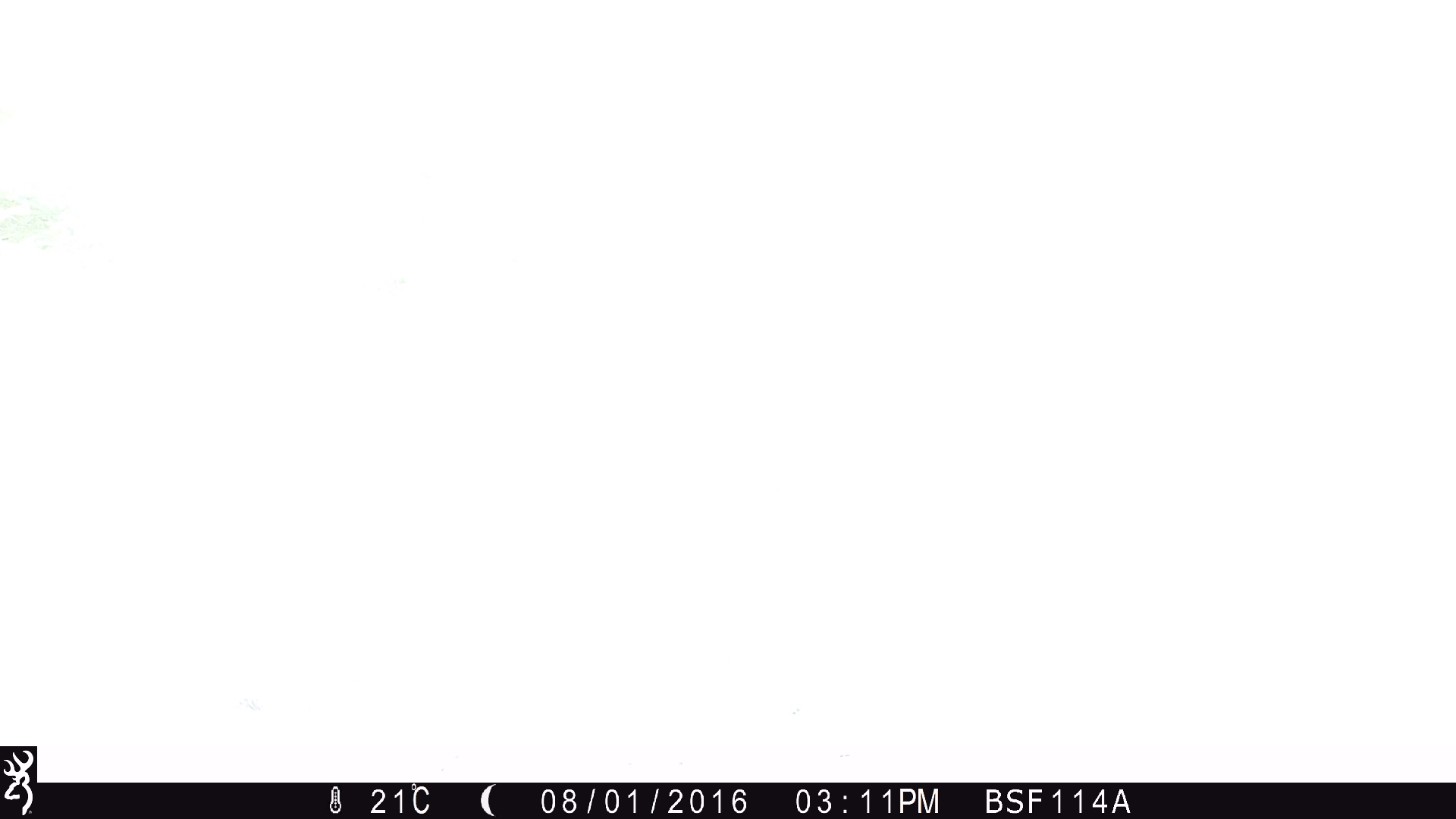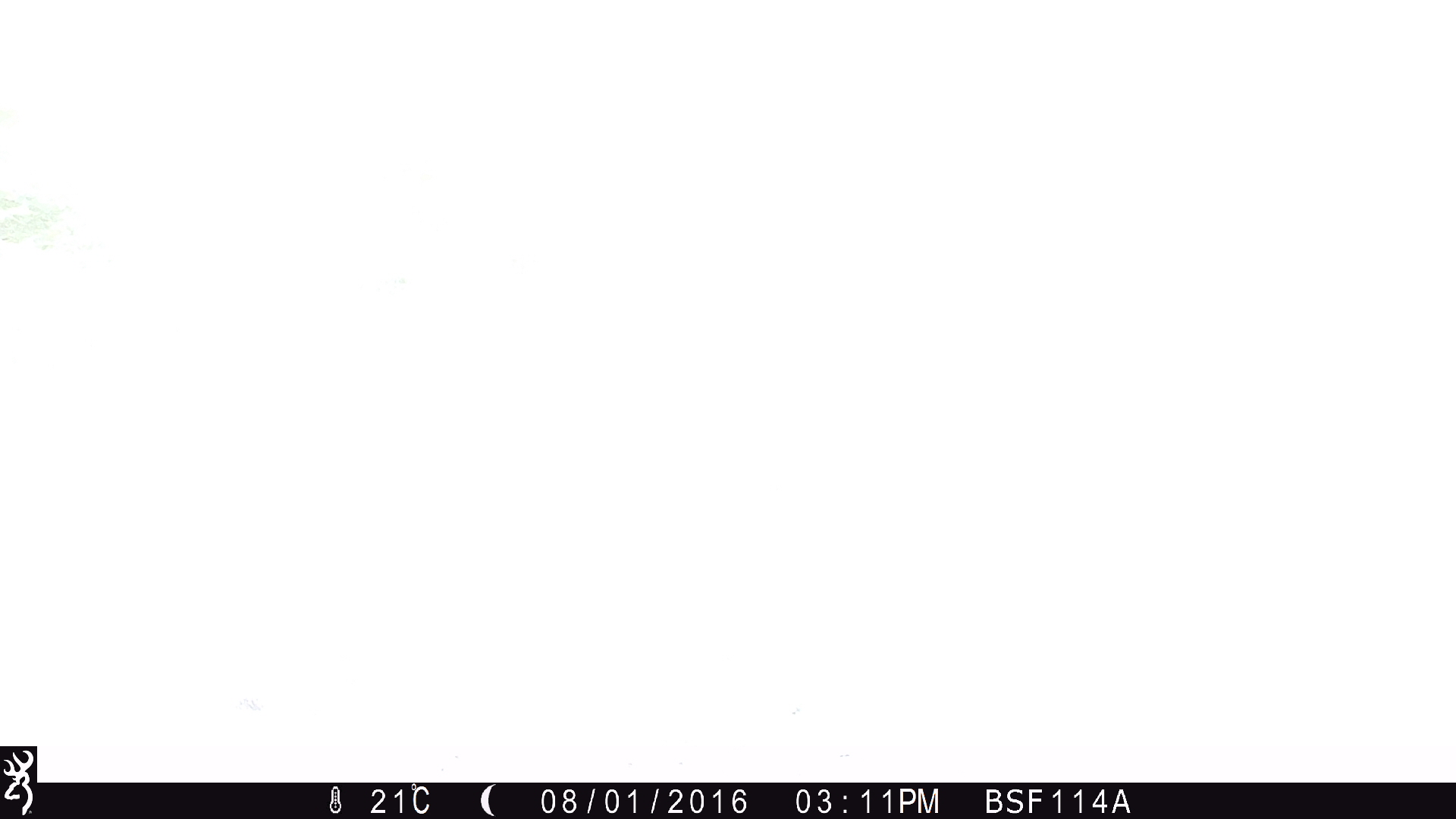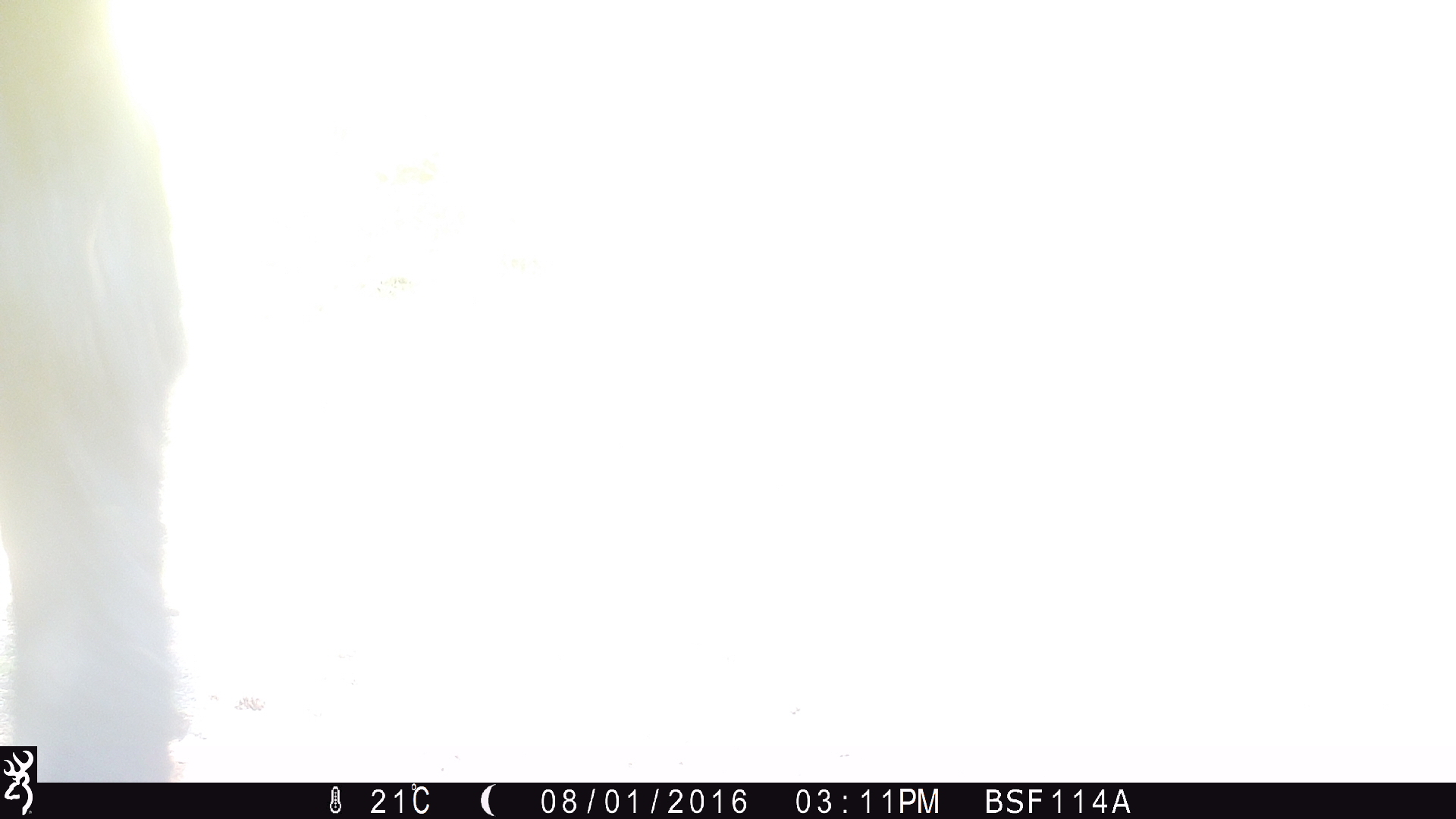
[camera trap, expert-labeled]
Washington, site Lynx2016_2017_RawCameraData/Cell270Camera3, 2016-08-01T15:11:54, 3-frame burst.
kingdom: Animalia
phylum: Chordata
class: Mammalia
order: Artiodactyla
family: Bovidae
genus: Bos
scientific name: Bos taurus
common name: domestic cattle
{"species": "domestic cattle (Bos taurus)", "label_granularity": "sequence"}